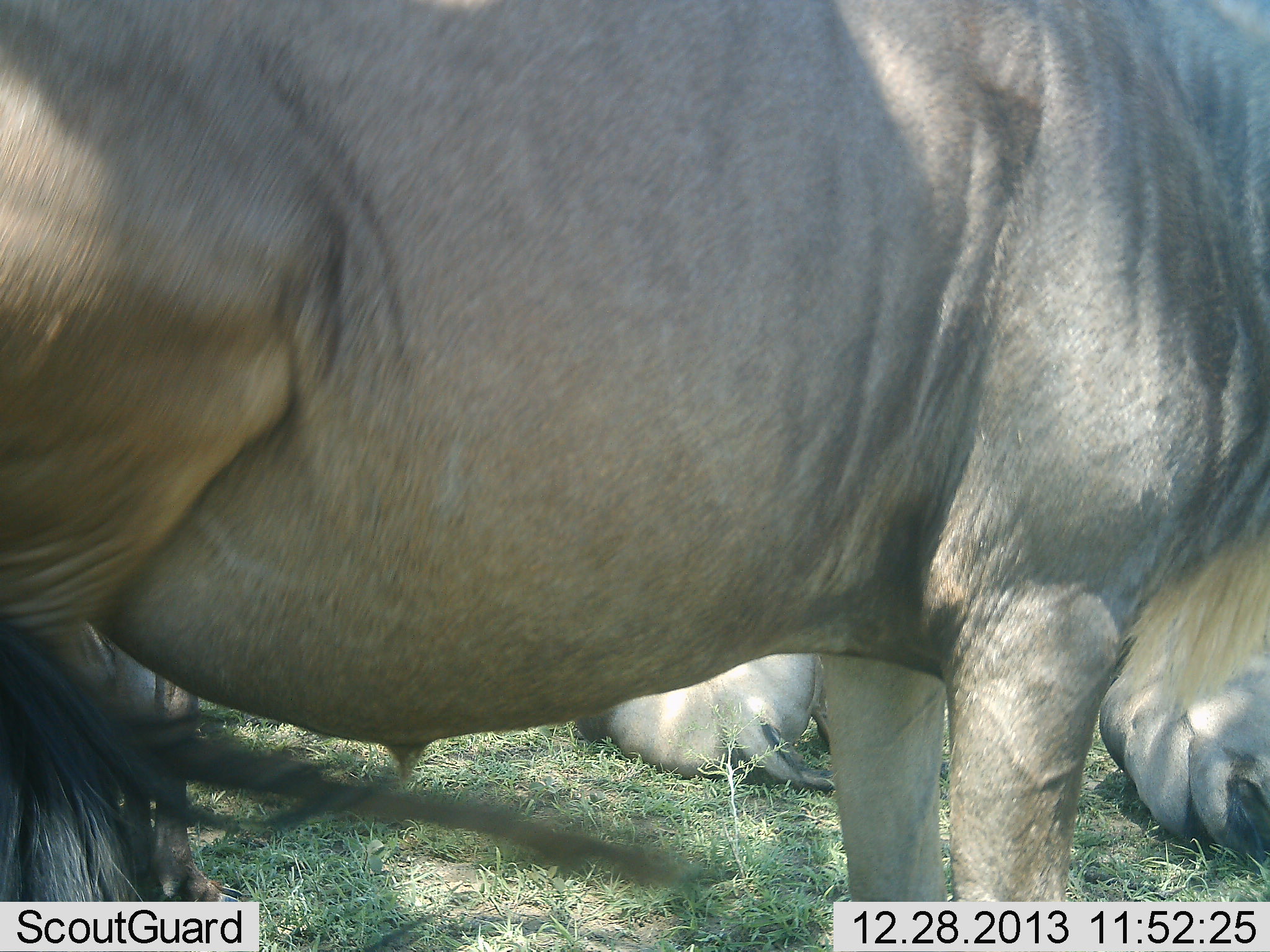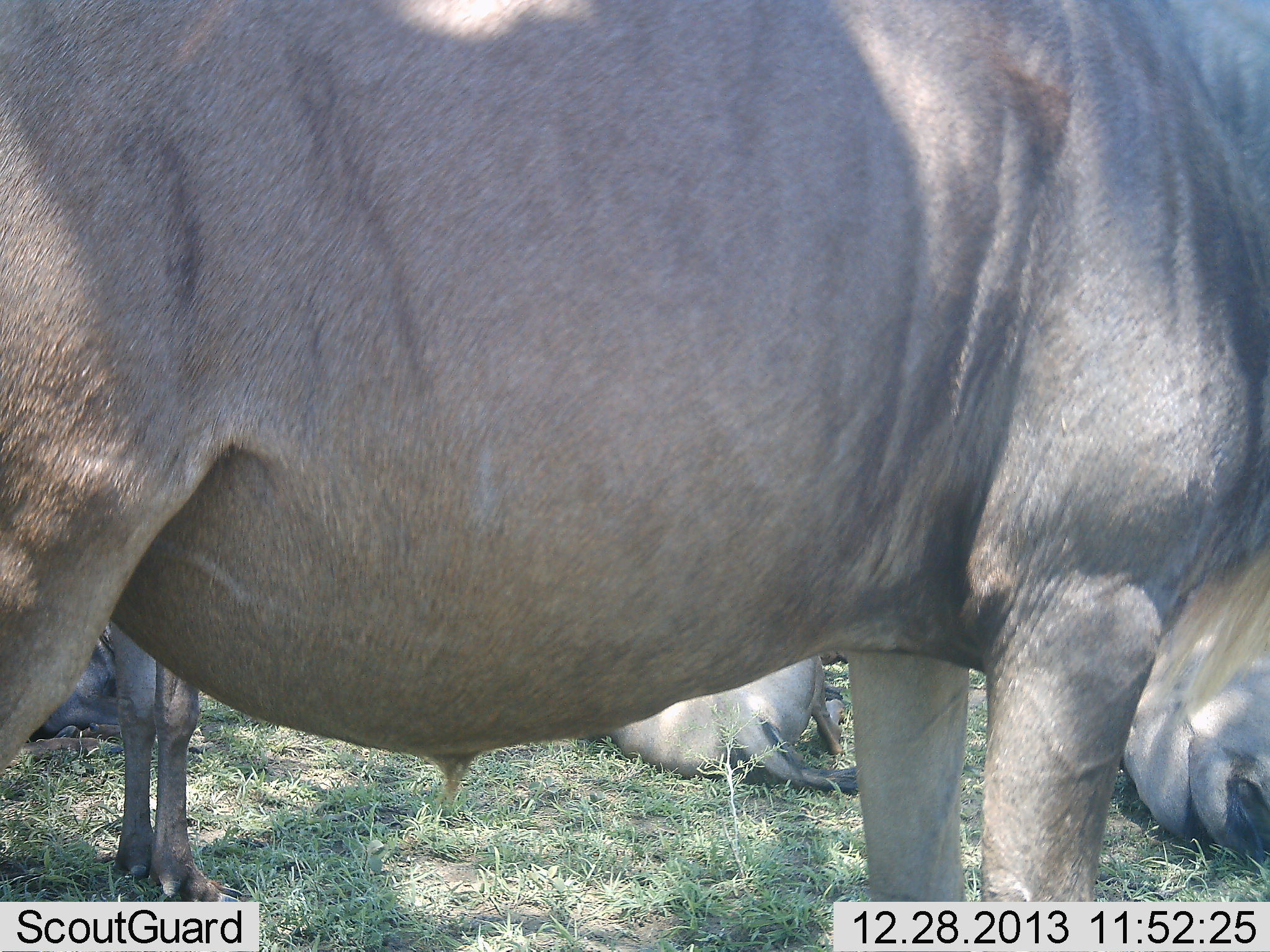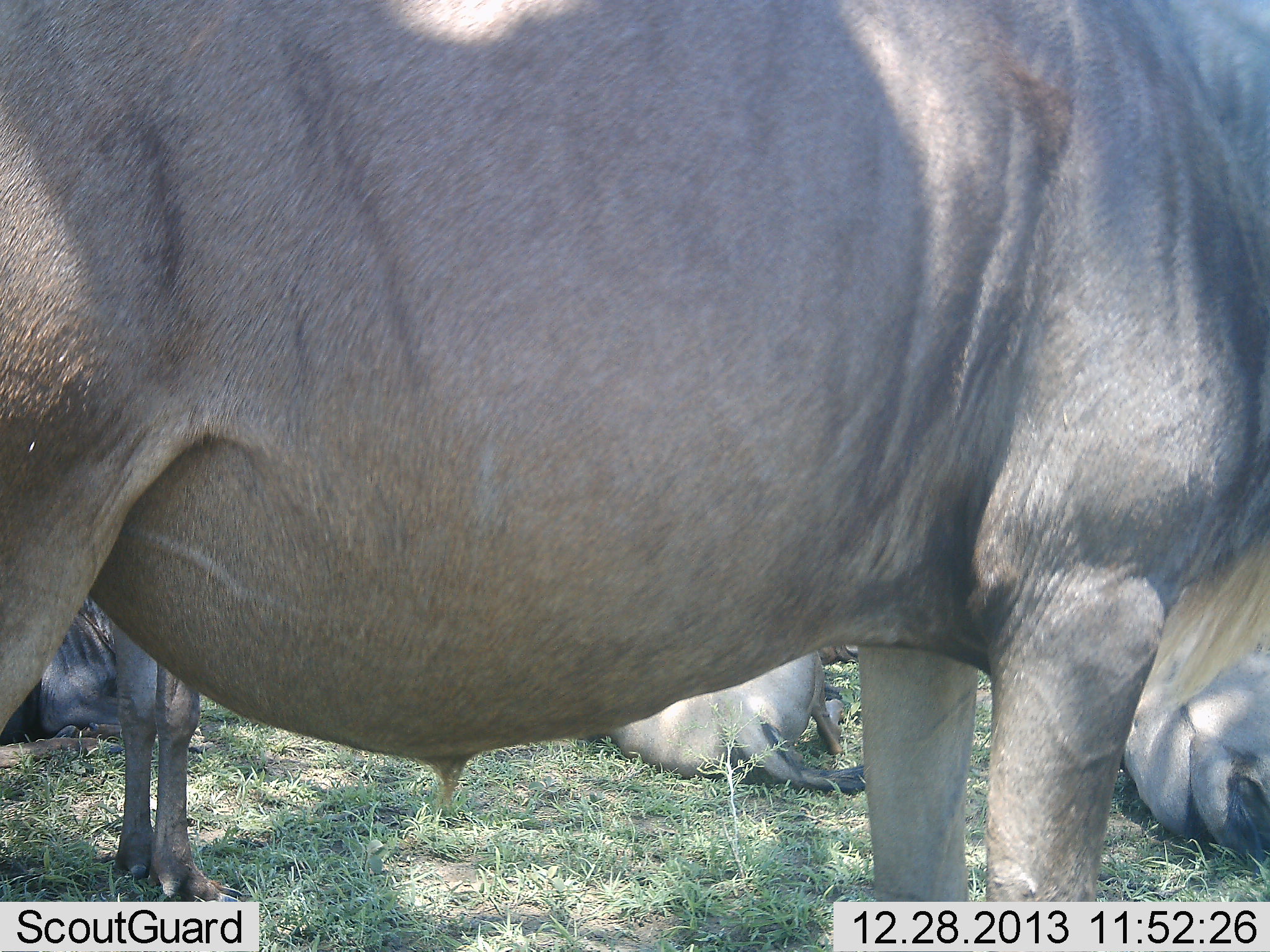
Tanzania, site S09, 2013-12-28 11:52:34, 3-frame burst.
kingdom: Animalia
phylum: Chordata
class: Mammalia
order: Artiodactyla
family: Bovidae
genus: Connochaetes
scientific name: Connochaetes taurinus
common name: blue wildebeest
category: wildebeest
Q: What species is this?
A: Wildebeest (blue wildebeest) (Connochaetes taurinus).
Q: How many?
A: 4.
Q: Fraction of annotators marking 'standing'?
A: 100%.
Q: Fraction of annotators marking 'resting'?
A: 100%.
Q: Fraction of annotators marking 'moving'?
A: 10%.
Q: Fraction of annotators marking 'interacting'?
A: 0%.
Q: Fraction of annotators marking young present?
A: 20%.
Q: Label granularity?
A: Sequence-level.